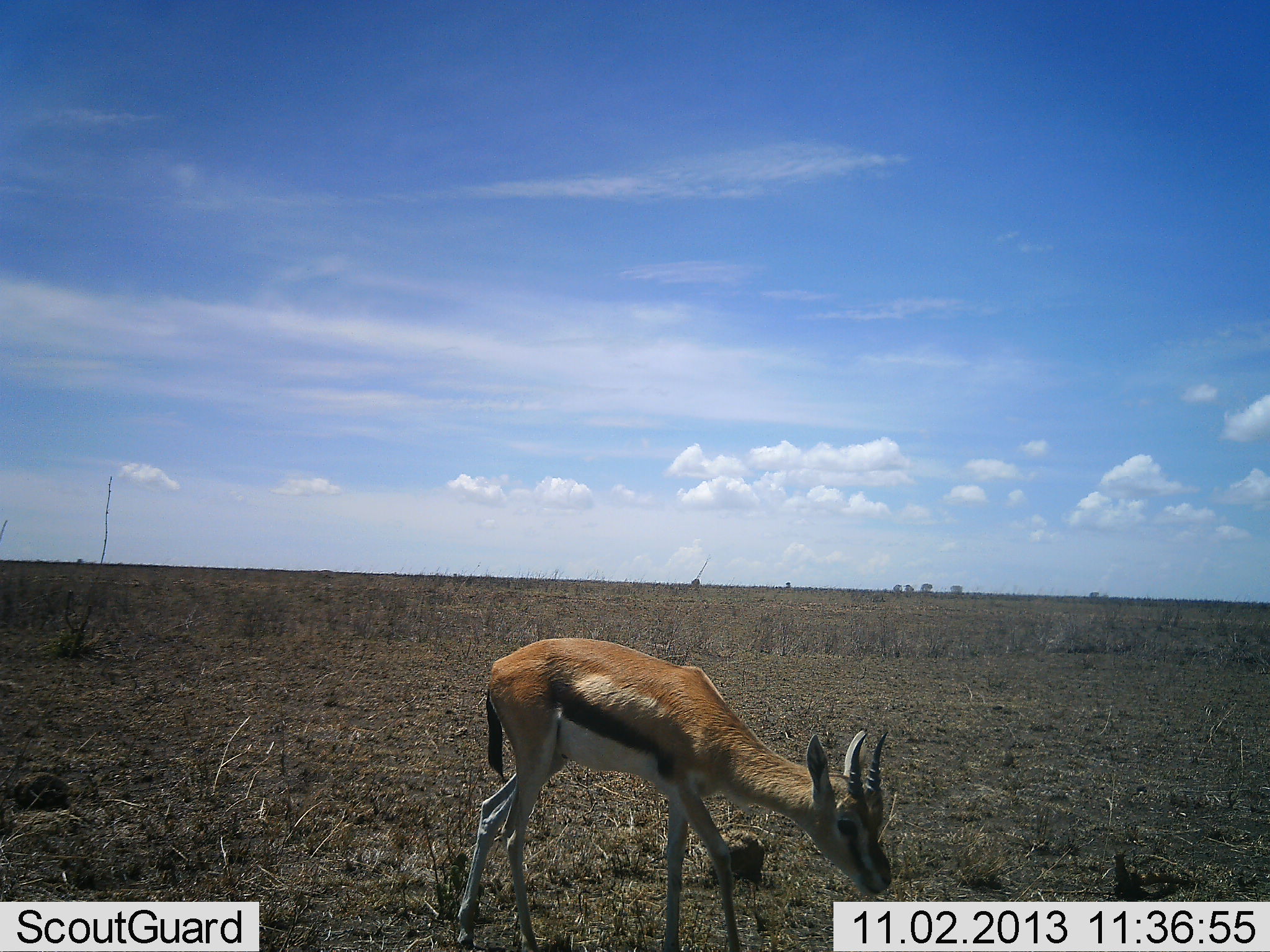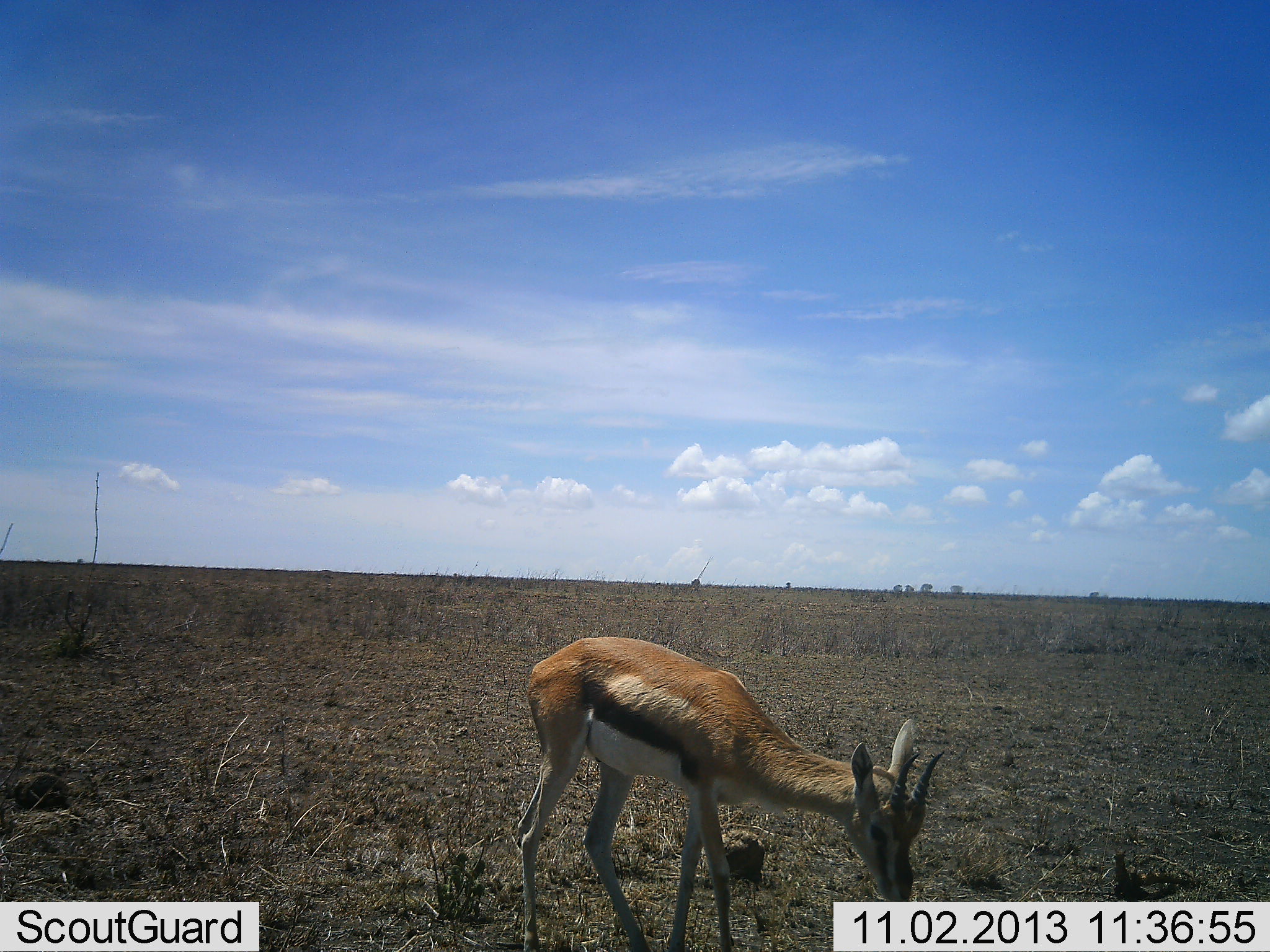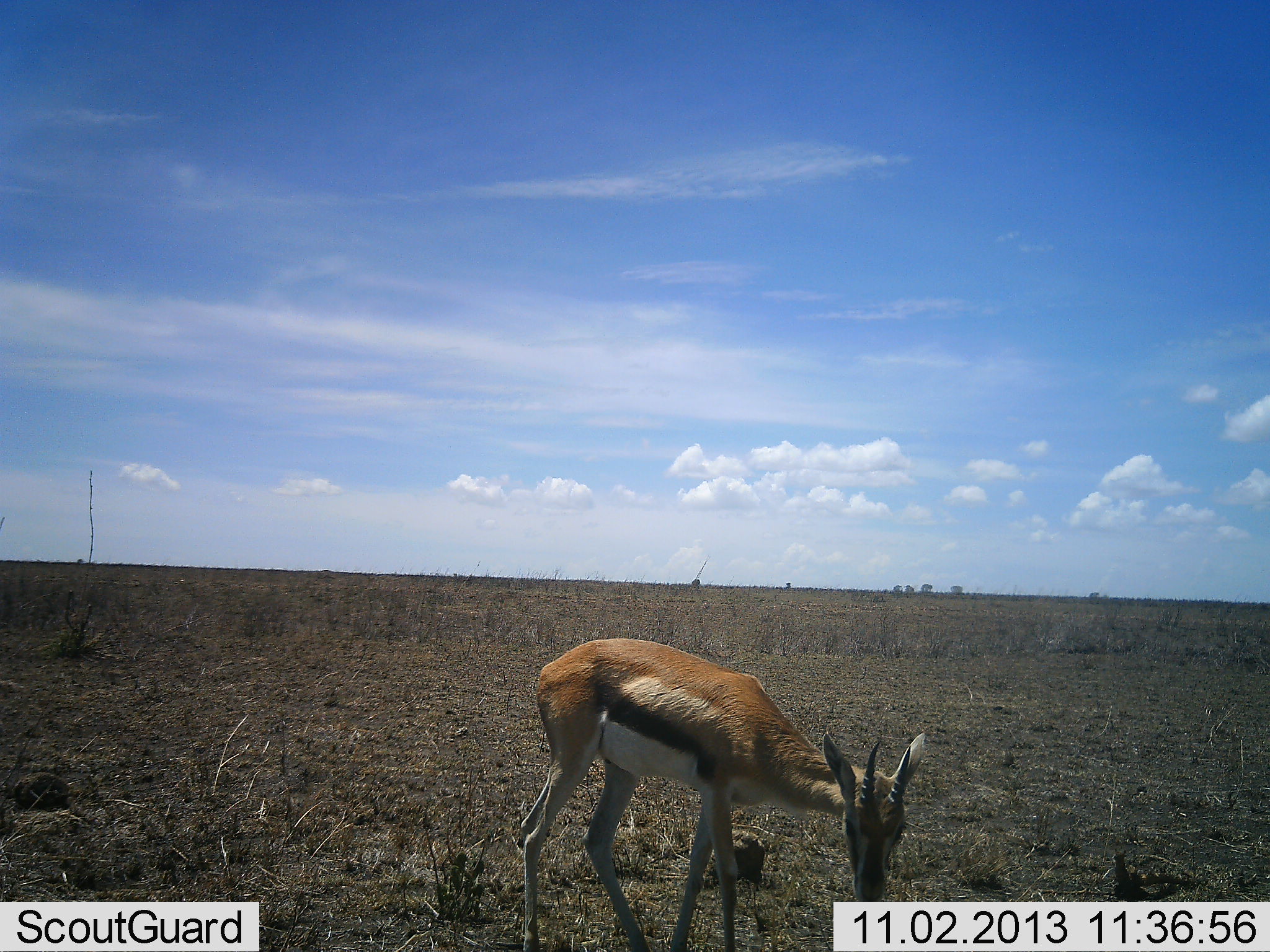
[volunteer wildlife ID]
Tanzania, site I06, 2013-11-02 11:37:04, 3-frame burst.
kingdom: Animalia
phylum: Chordata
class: Mammalia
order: Artiodactyla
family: Bovidae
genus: Eudorcas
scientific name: Eudorcas thomsonii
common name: thomson's gazelle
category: gazellethomsons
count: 1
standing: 34%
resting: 3%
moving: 21%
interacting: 0%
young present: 0%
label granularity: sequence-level